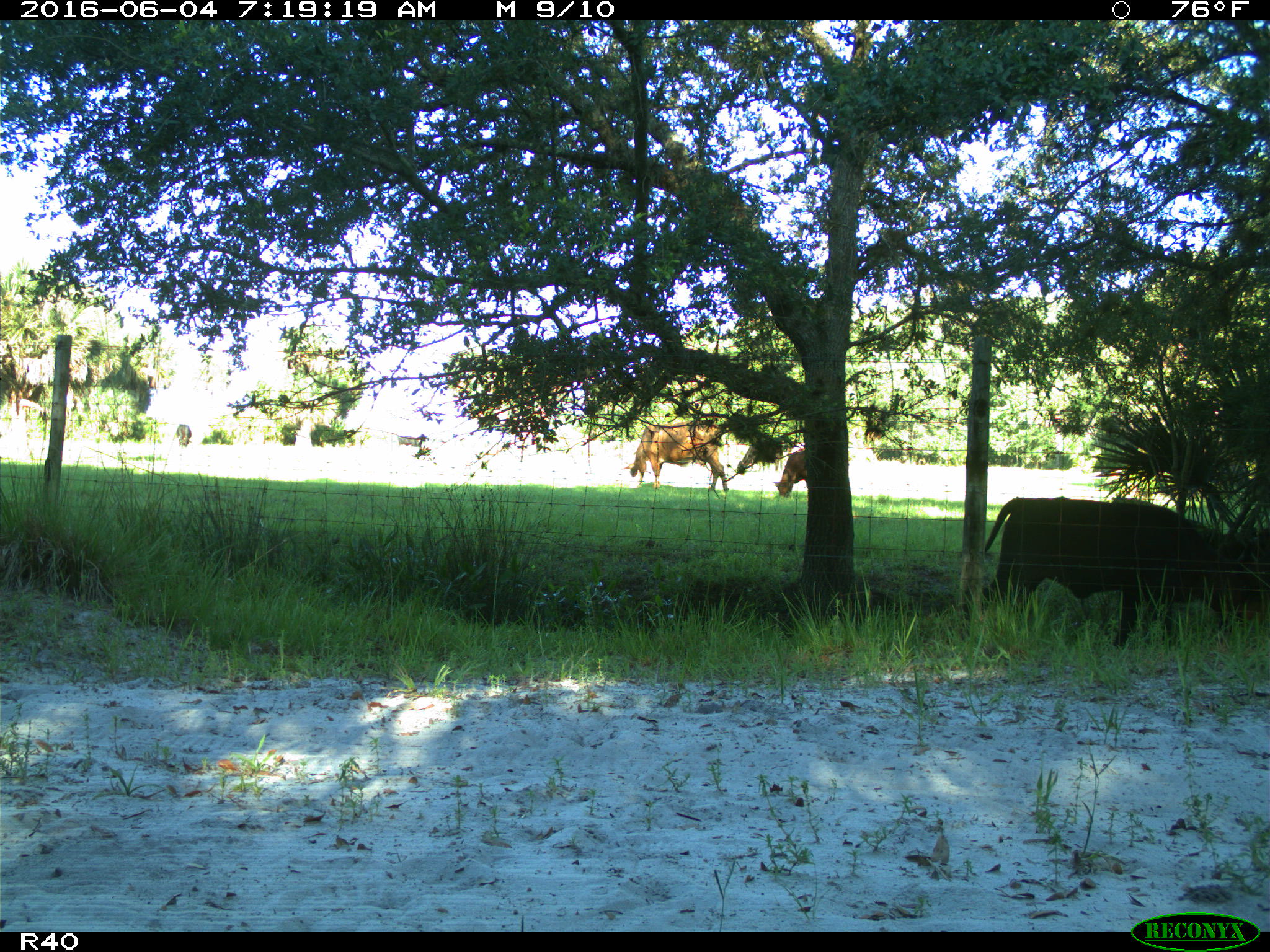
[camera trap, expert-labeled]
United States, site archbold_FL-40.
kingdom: Animalia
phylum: Chordata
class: Mammalia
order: Artiodactyla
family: Bovidae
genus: Bos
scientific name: Bos taurus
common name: domestic cow